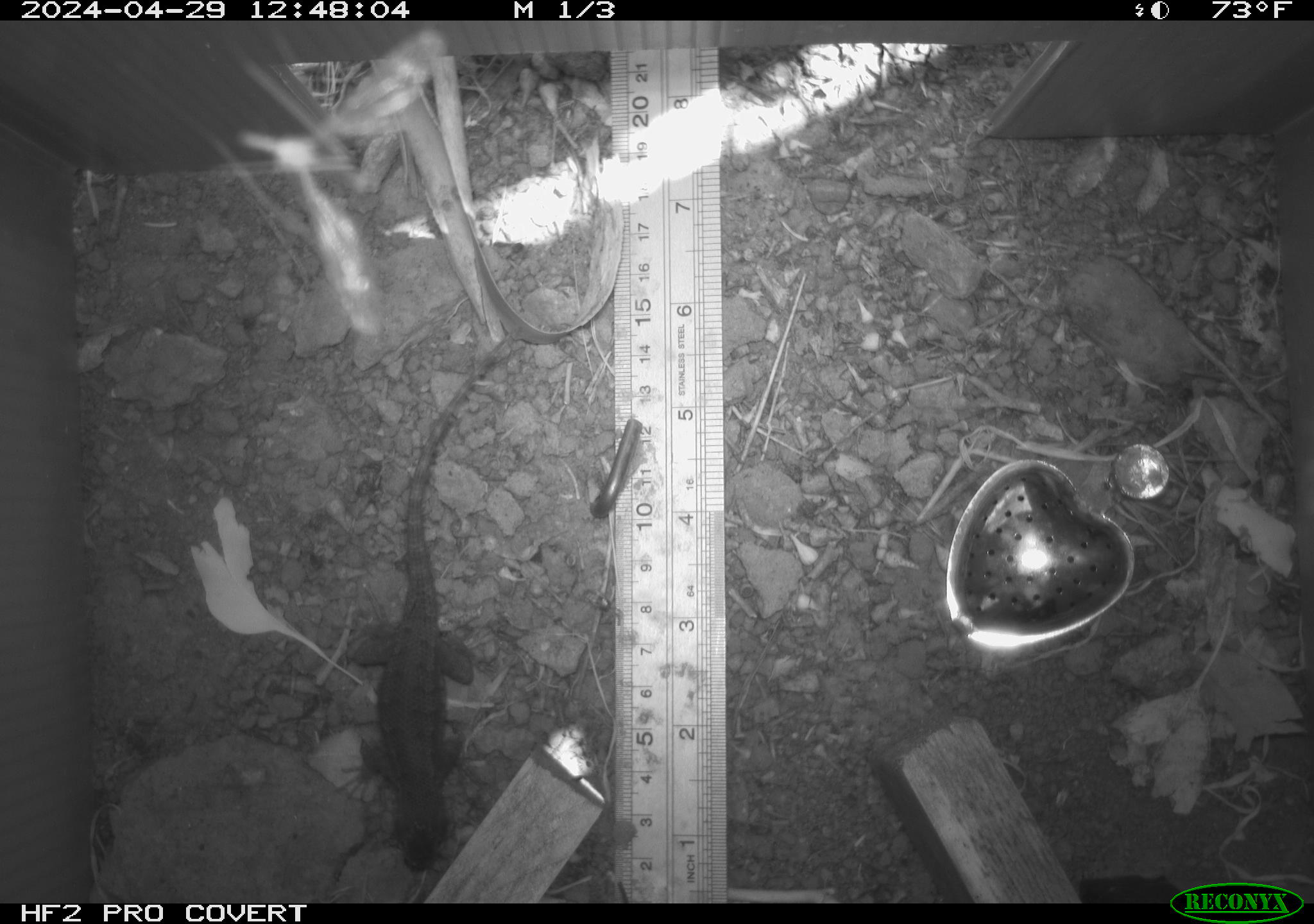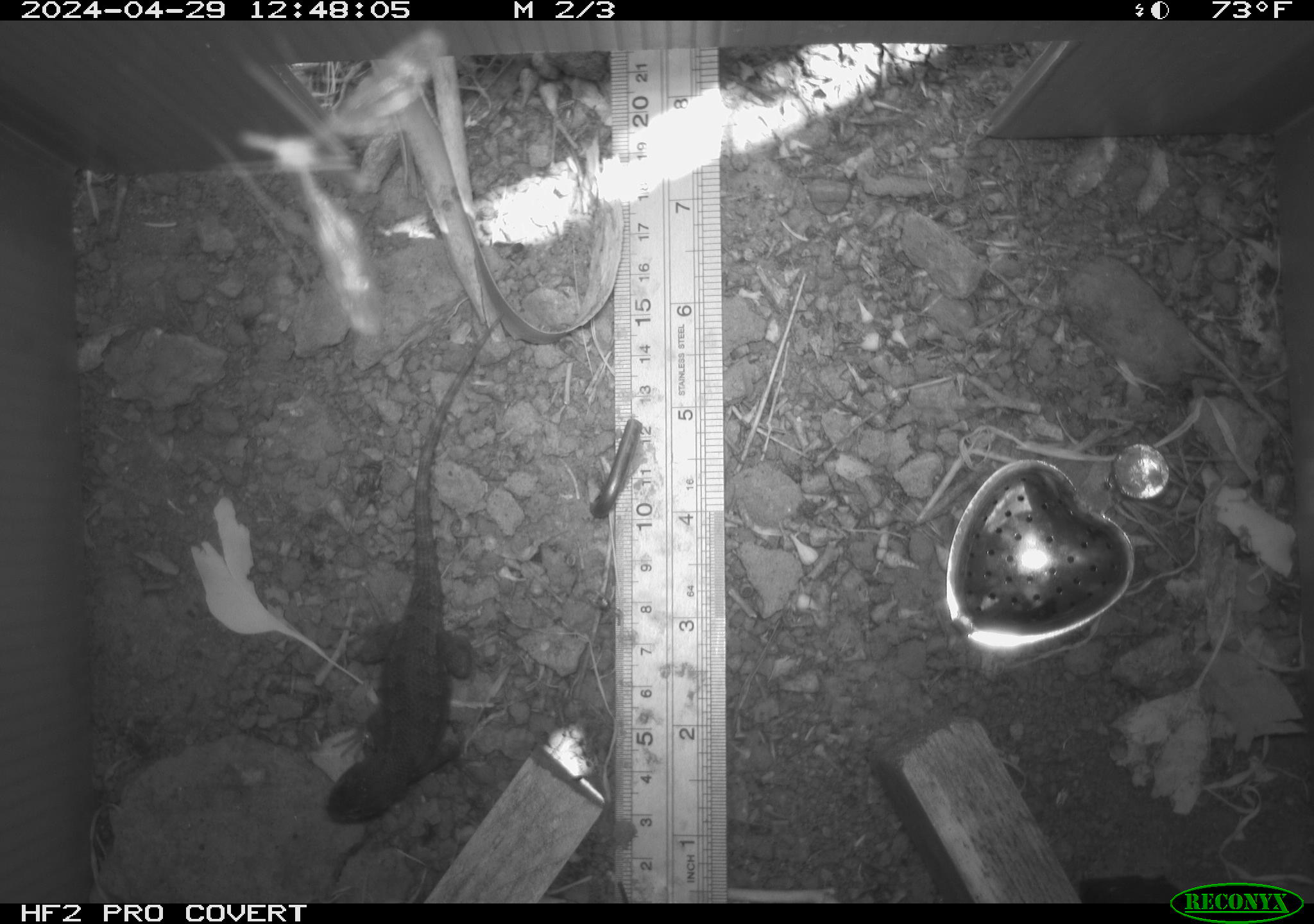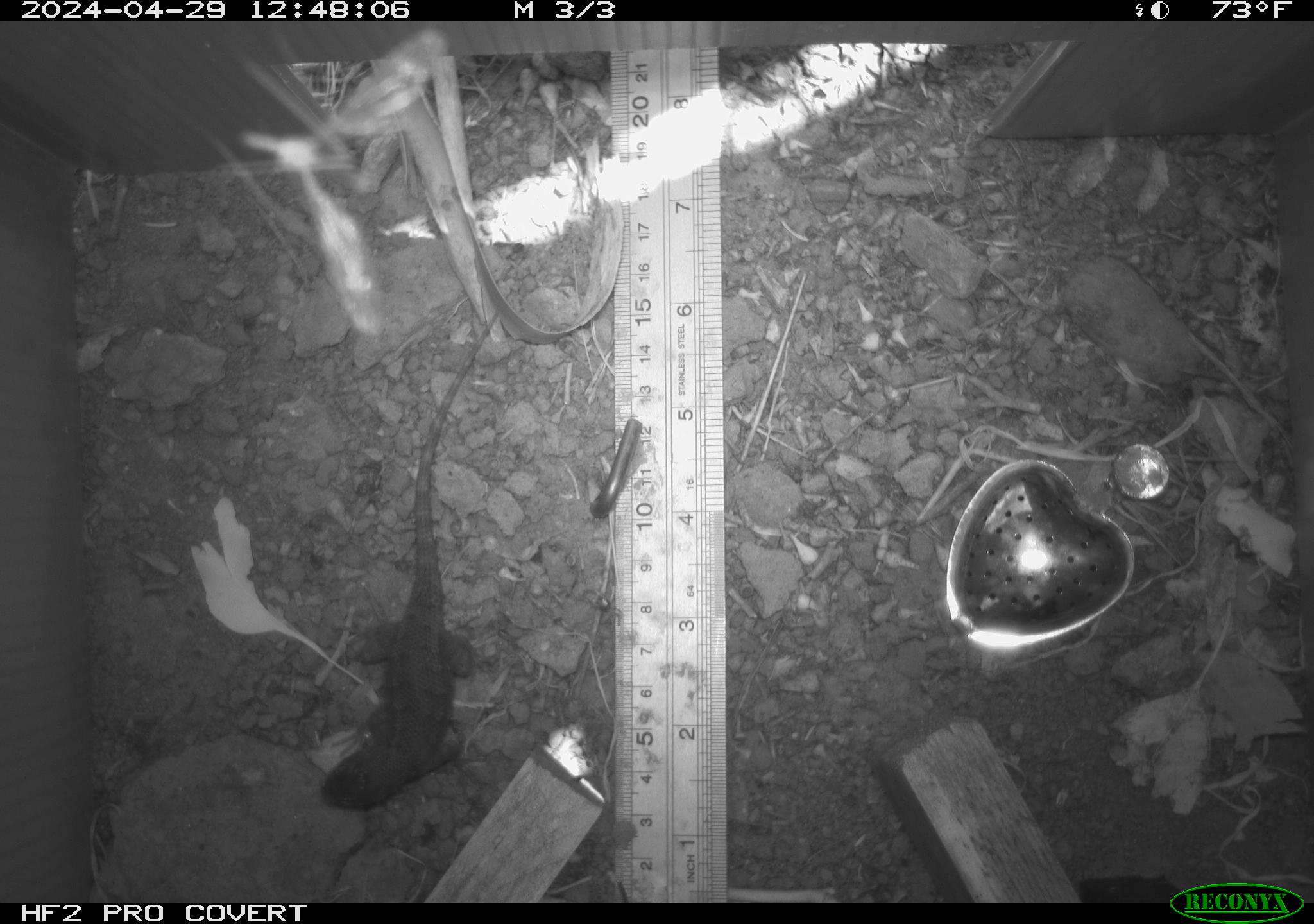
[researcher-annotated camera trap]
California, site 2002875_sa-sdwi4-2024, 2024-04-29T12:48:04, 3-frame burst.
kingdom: Animalia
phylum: Chordata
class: Reptilia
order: Squamata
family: Phrynosomatidae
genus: Sceloporus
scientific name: Sceloporus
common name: spiny lizards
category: sceloporus species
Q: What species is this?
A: Sceloporus species (spiny lizards) (Sceloporus).